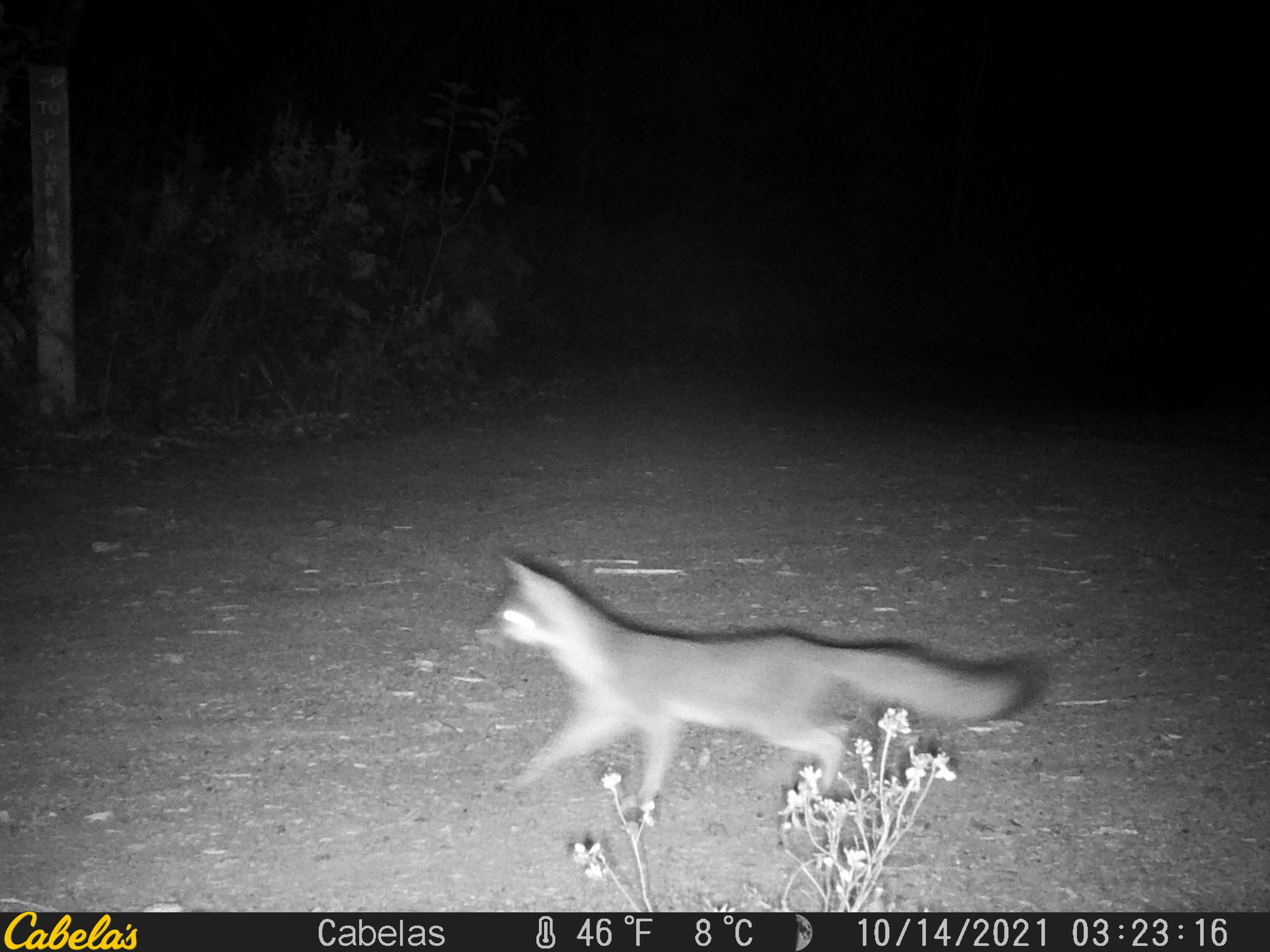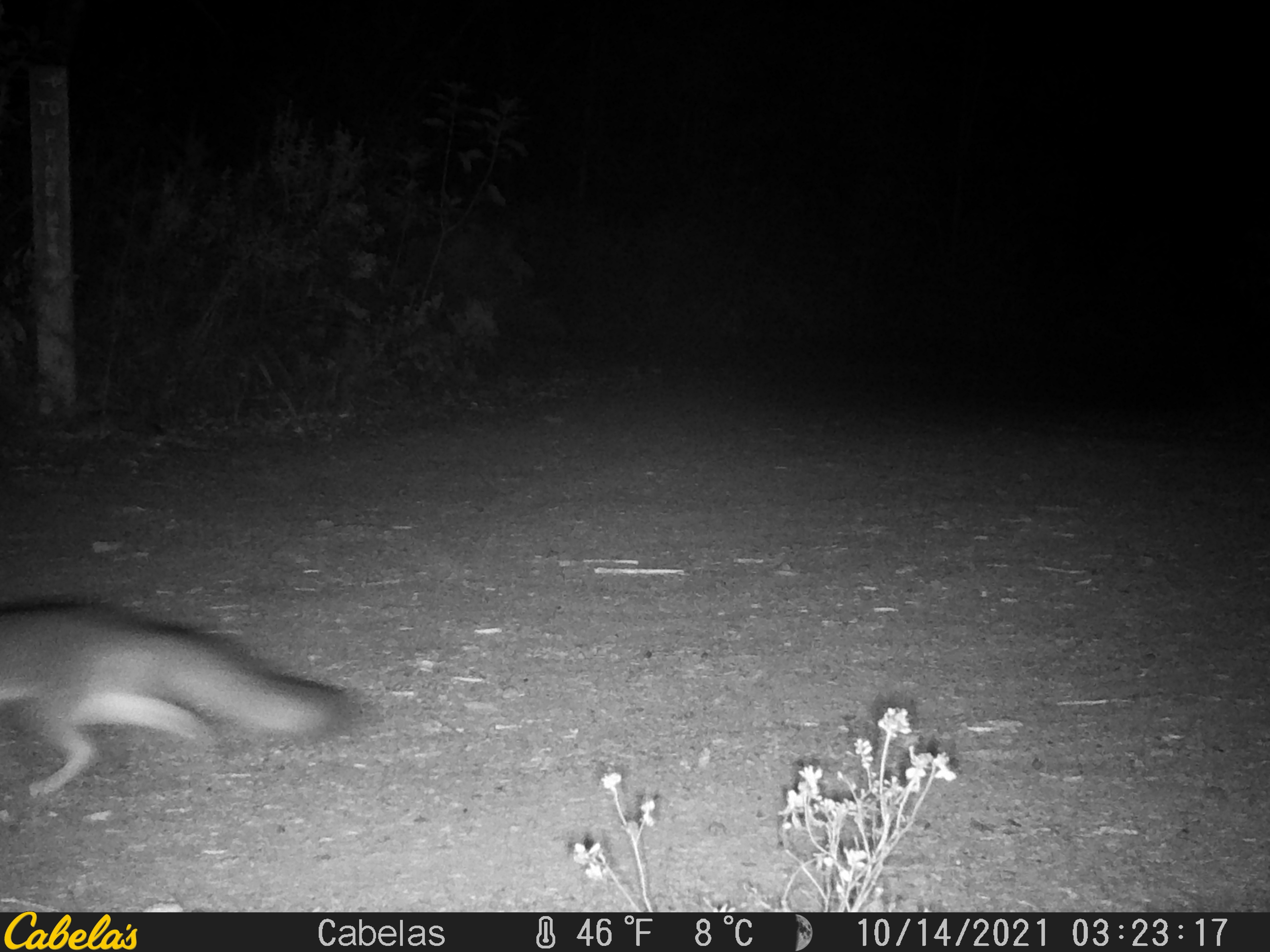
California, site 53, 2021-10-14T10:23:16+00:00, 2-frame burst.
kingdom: Animalia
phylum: Chordata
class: Mammalia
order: Carnivora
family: Canidae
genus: Urocyon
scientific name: Urocyon cinereoargenteus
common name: gray fox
Gray fox (Urocyon cinereoargenteus).